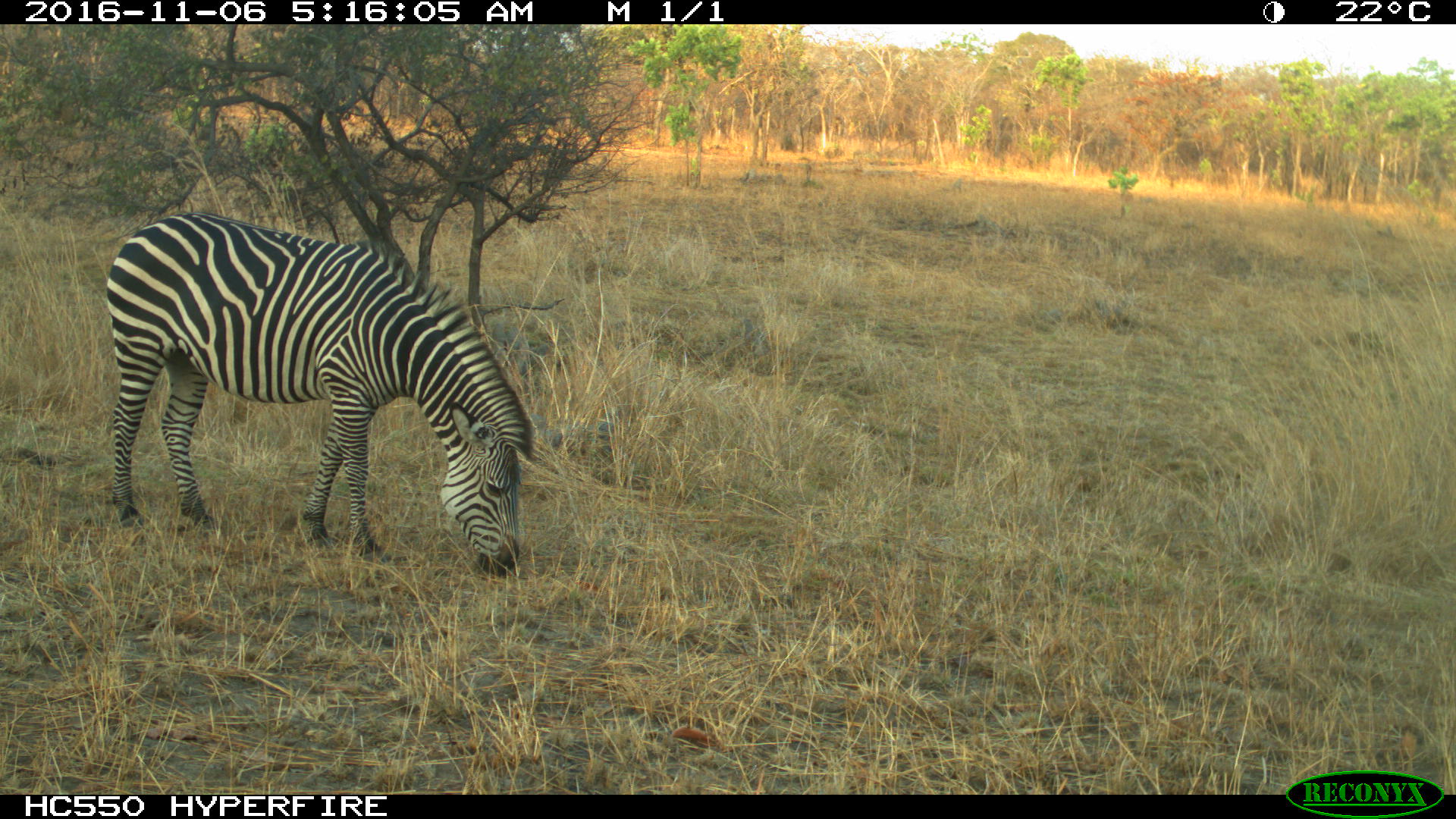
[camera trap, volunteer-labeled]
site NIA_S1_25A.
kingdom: Animalia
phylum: Chordata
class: Mammalia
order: Perissodactyla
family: Equidae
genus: Equus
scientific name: Equus quagga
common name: plains zebra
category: zebraplains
Zebraplains (plains zebra) (Equus quagga), count 1. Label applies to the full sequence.